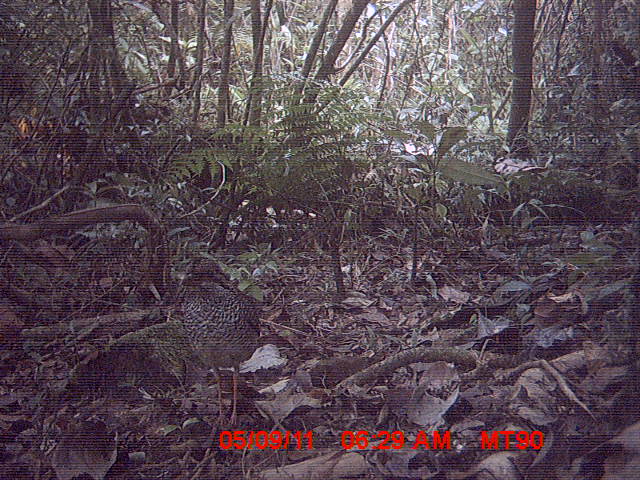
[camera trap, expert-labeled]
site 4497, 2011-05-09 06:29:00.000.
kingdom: Animalia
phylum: Chordata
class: Aves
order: Coraciiformes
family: Brachypteraciidae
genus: Brachypteracias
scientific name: Brachypteracias squamiger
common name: scaly ground roller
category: geobiastes squamiger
Geobiastes squamiger (scaly ground roller) (Brachypteracias squamiger), count 1.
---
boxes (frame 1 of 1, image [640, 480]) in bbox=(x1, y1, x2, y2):
geobiastes squamiger: bbox=(177, 253, 262, 425)